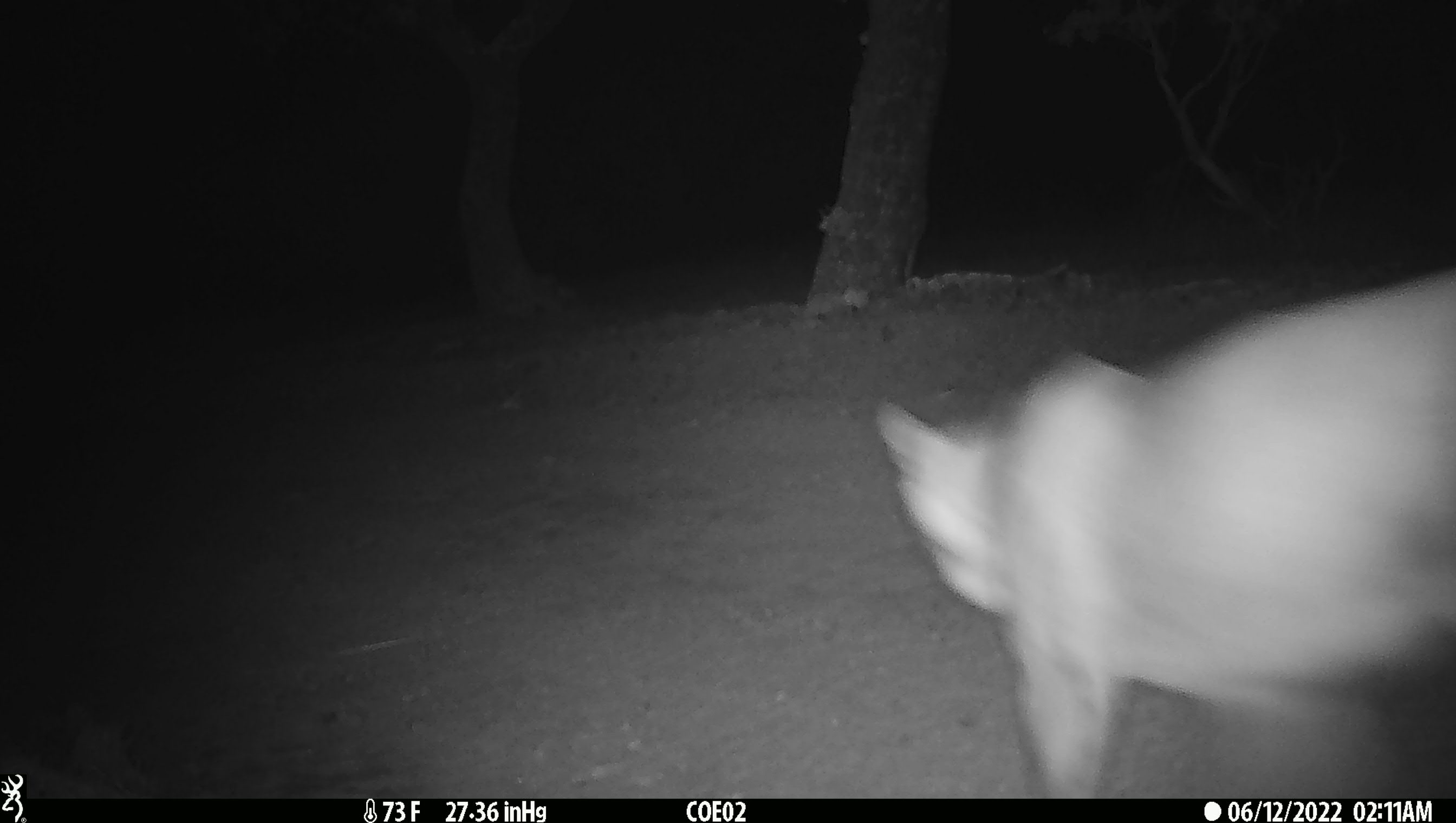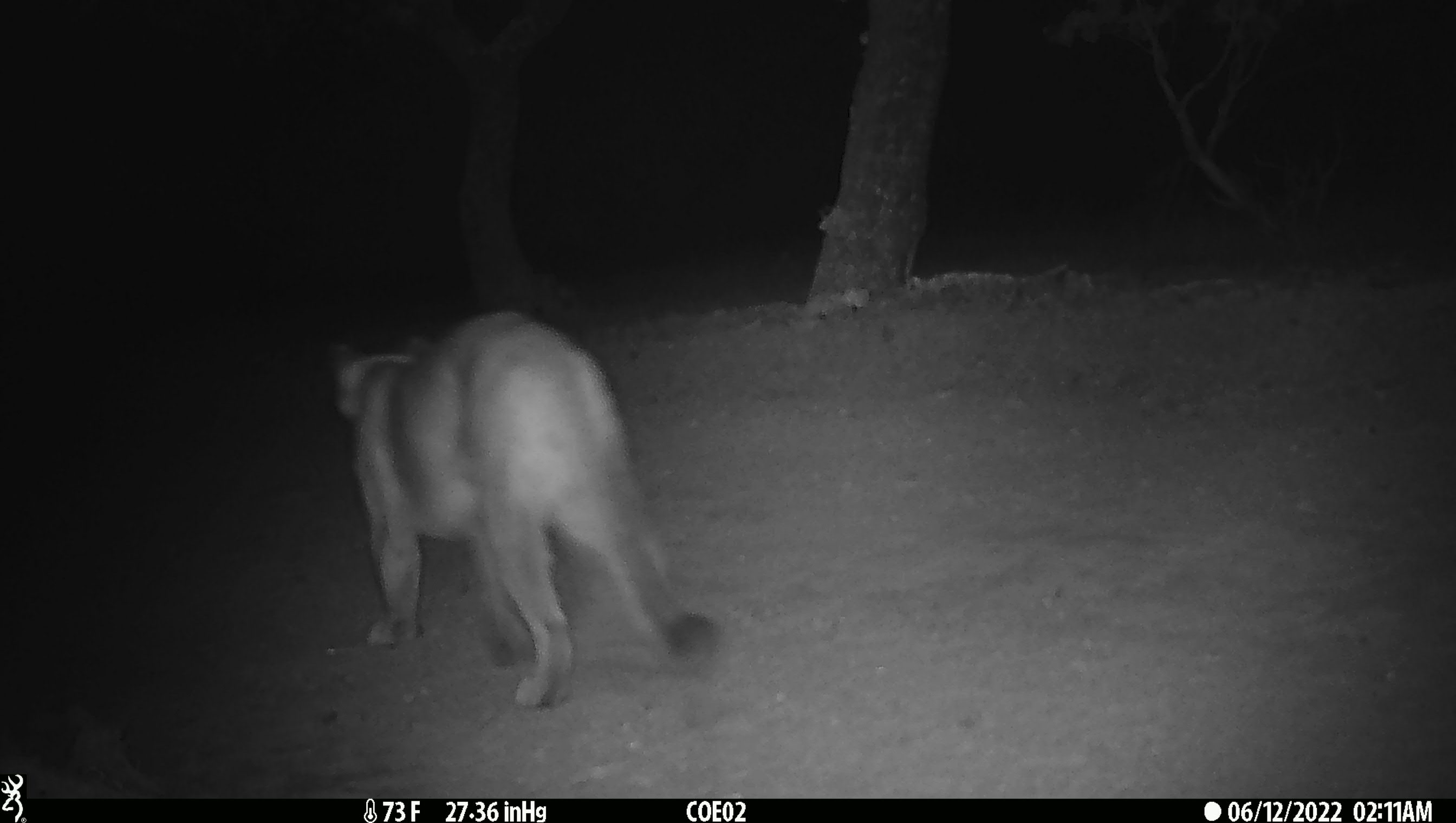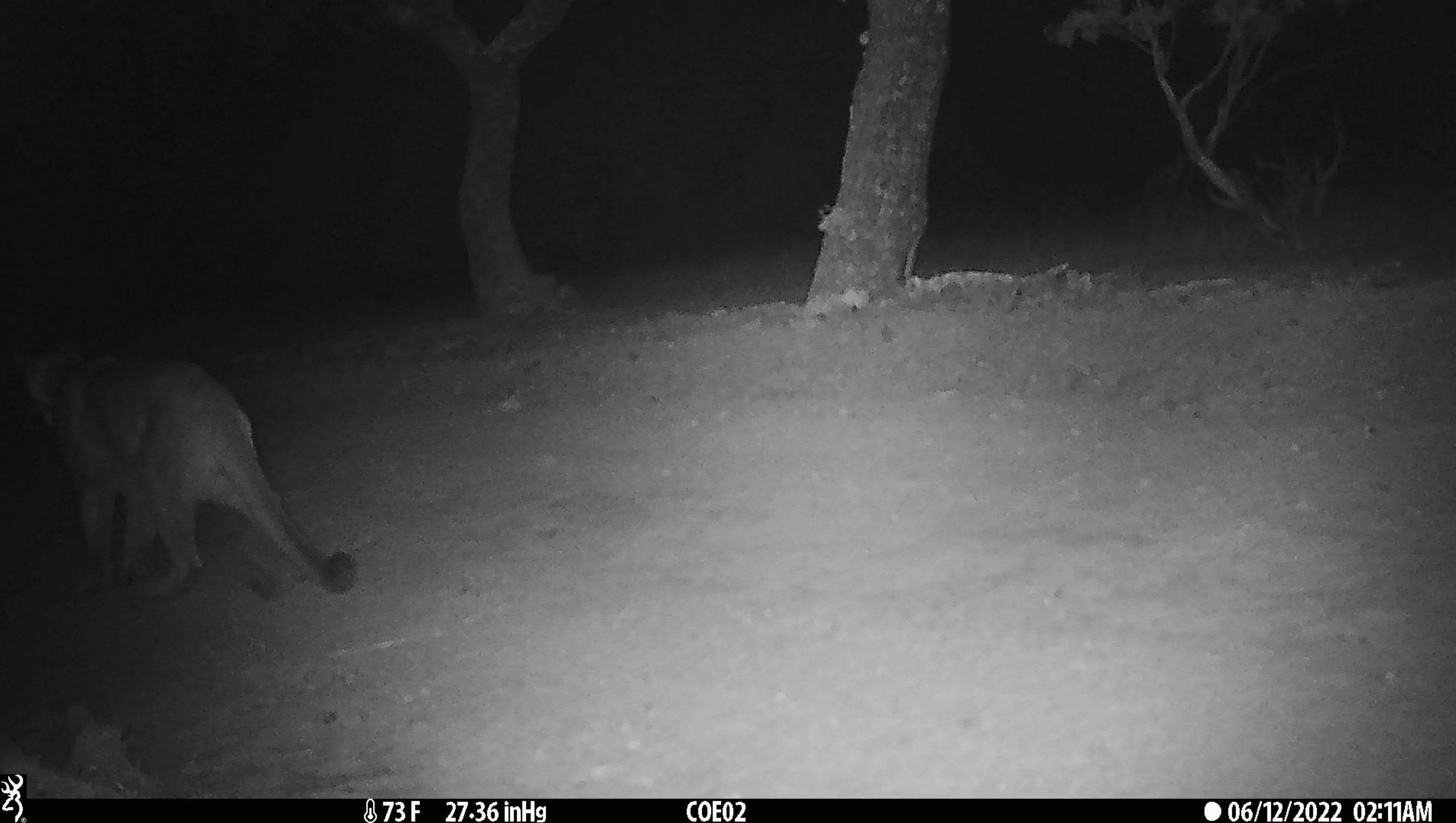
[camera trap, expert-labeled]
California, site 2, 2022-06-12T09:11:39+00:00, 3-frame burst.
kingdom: Animalia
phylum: Chordata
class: Mammalia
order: Carnivora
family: Felidae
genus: Puma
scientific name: Puma concolor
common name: puma